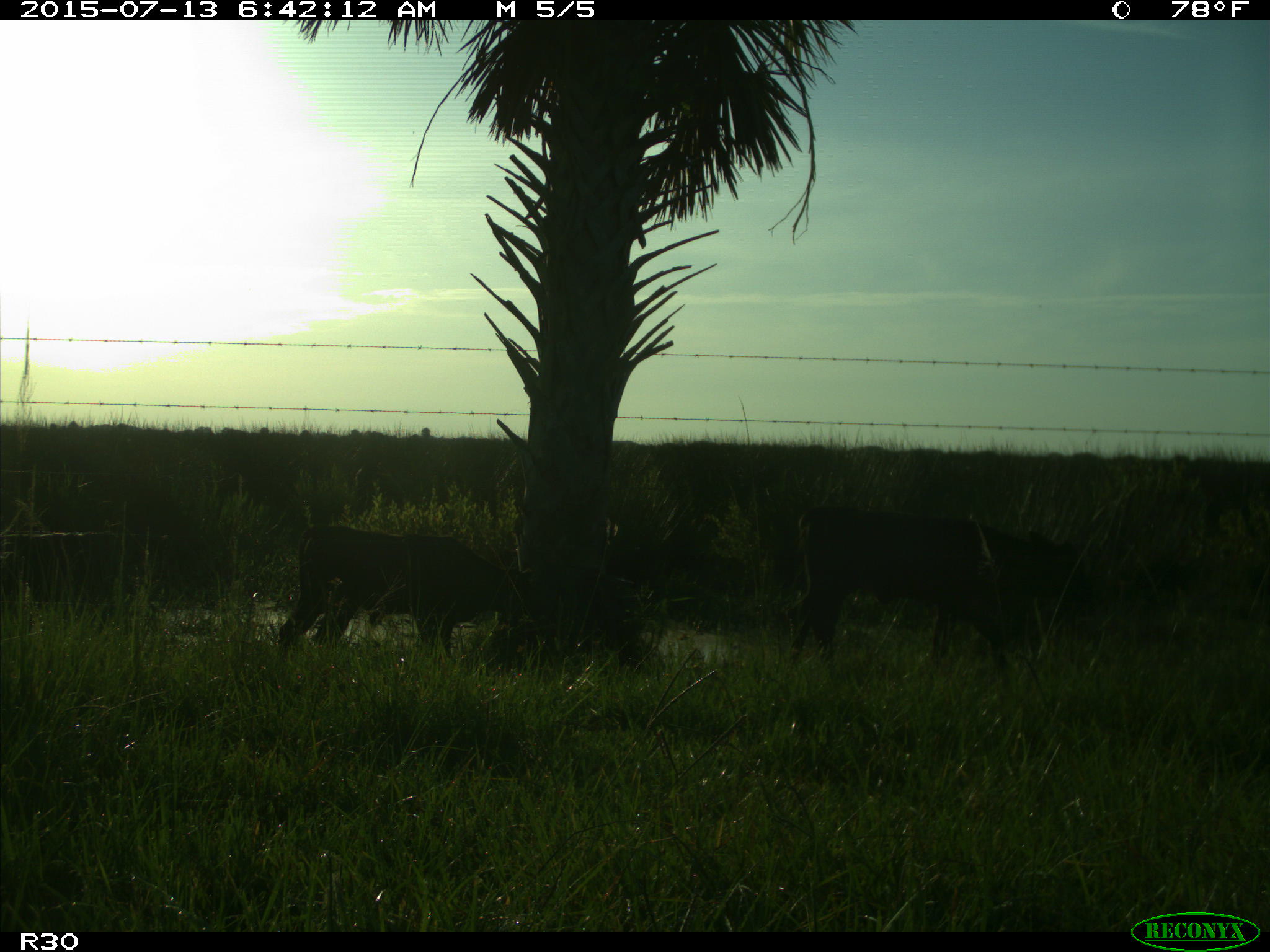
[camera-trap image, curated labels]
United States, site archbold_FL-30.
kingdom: Animalia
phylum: Chordata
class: Mammalia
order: Artiodactyla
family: Bovidae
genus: Bos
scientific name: Bos taurus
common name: domestic cow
Bos taurus (domestic cow).